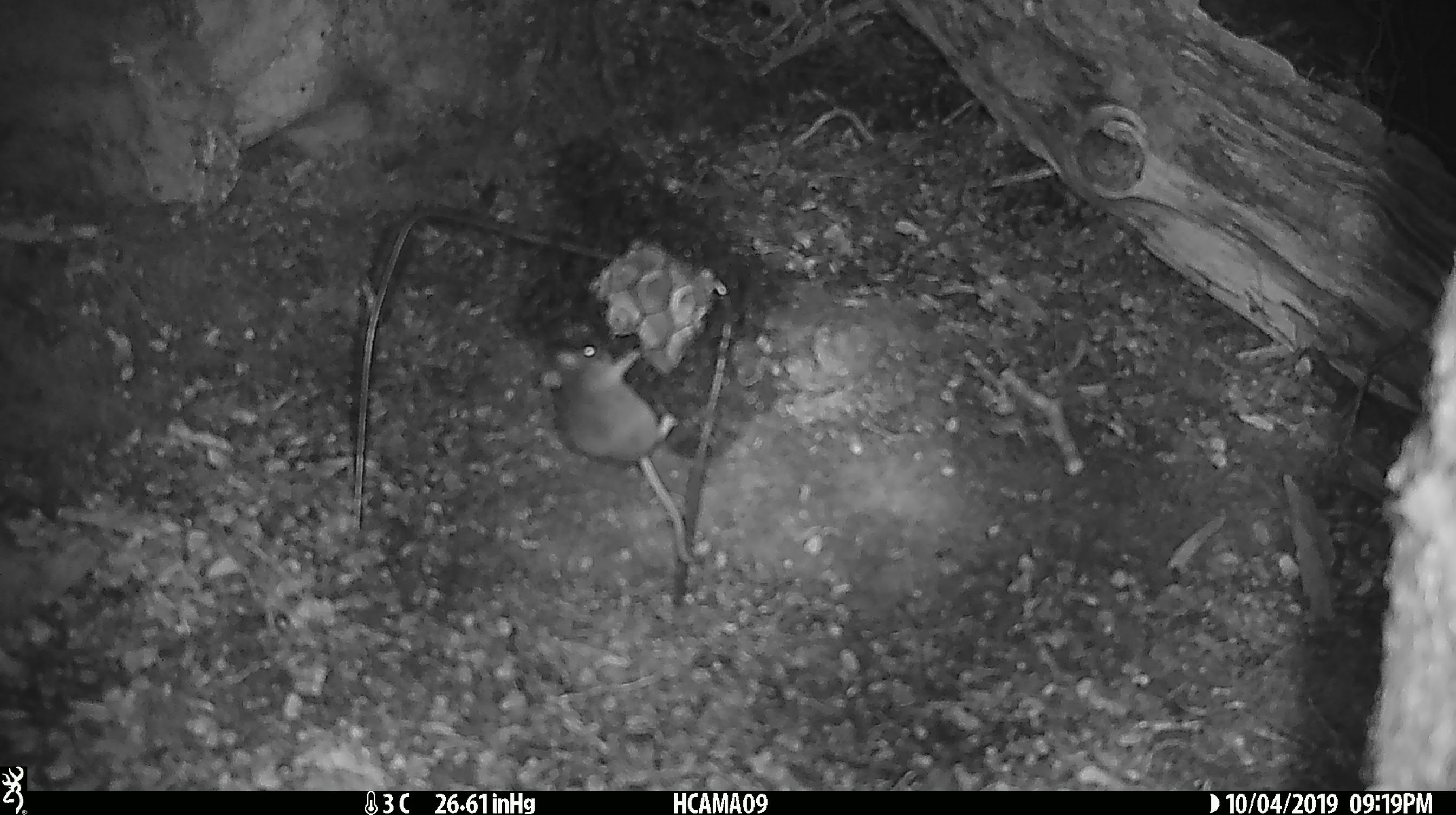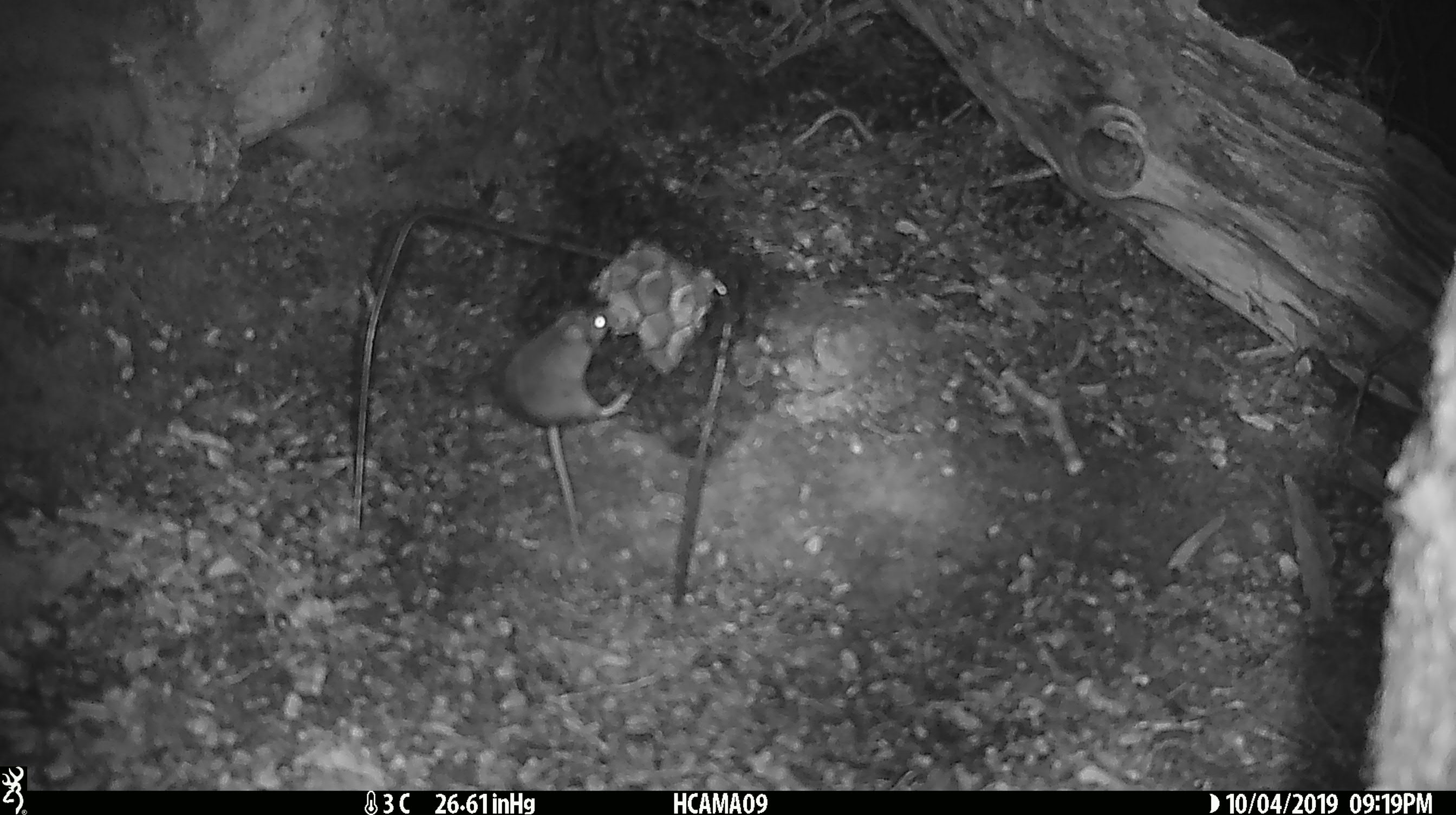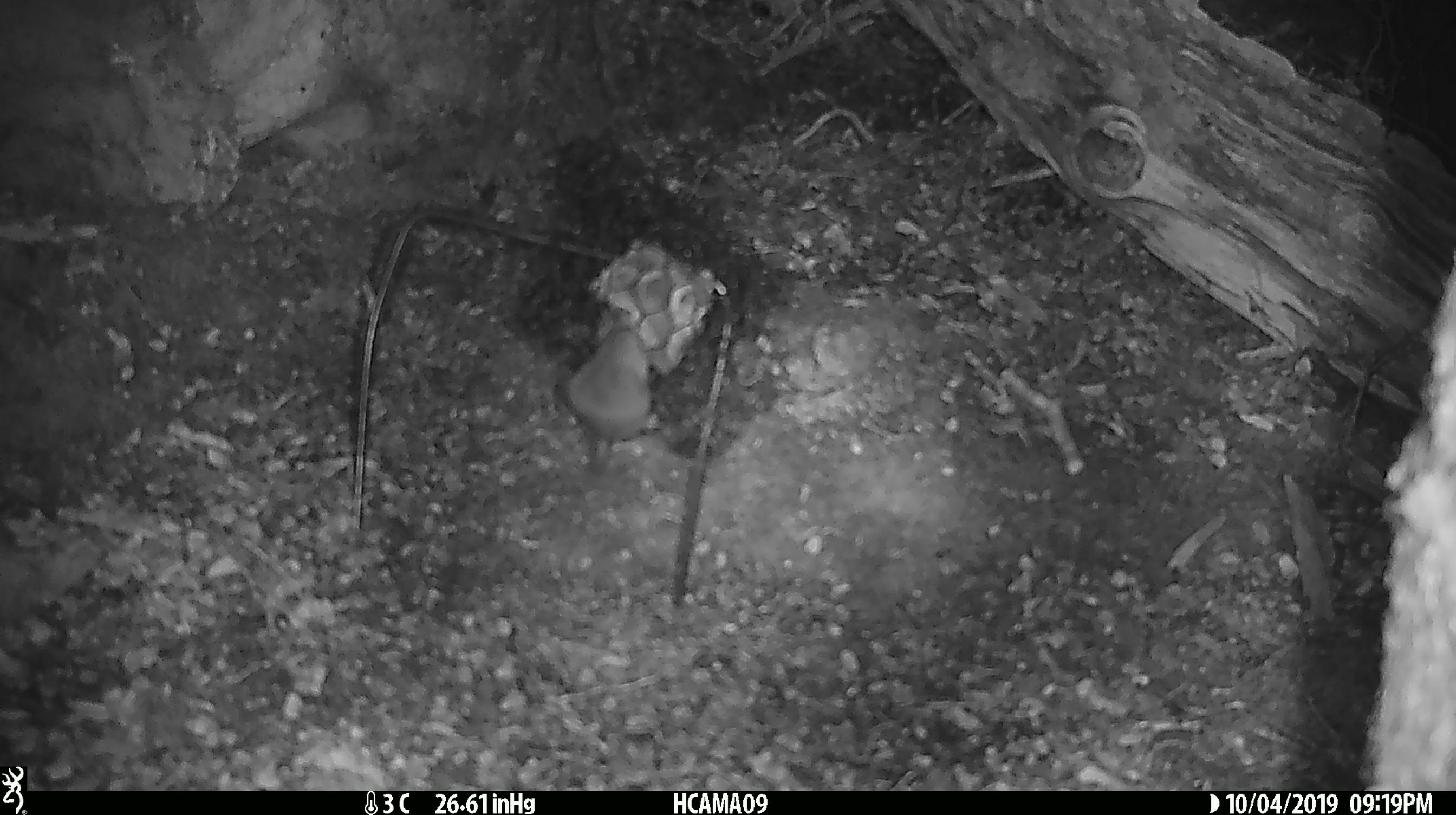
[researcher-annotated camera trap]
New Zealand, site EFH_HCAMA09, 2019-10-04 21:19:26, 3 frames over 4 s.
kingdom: Animalia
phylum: Chordata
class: Mammalia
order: Rodentia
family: Muridae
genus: Mus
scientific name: Mus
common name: mouse